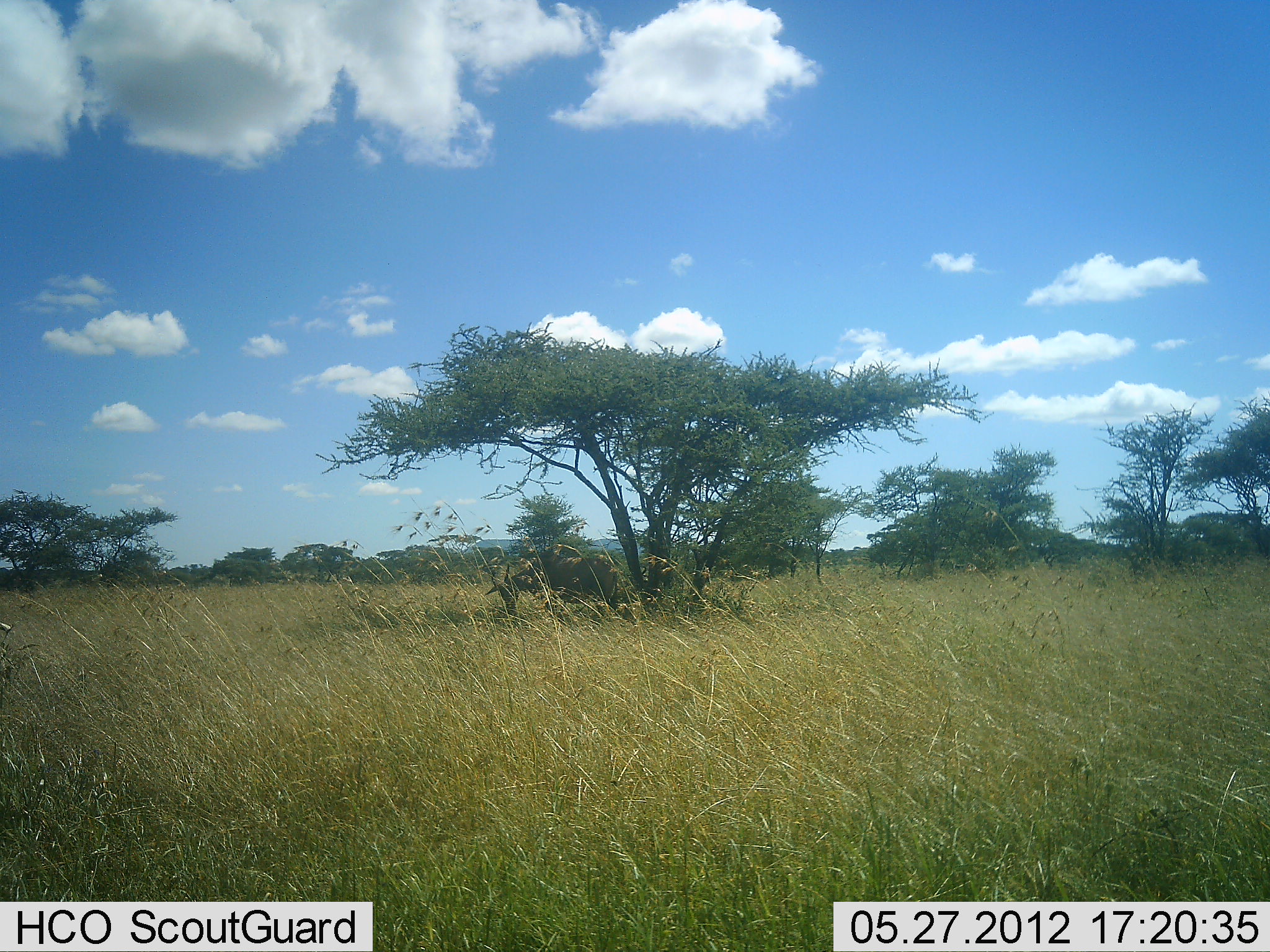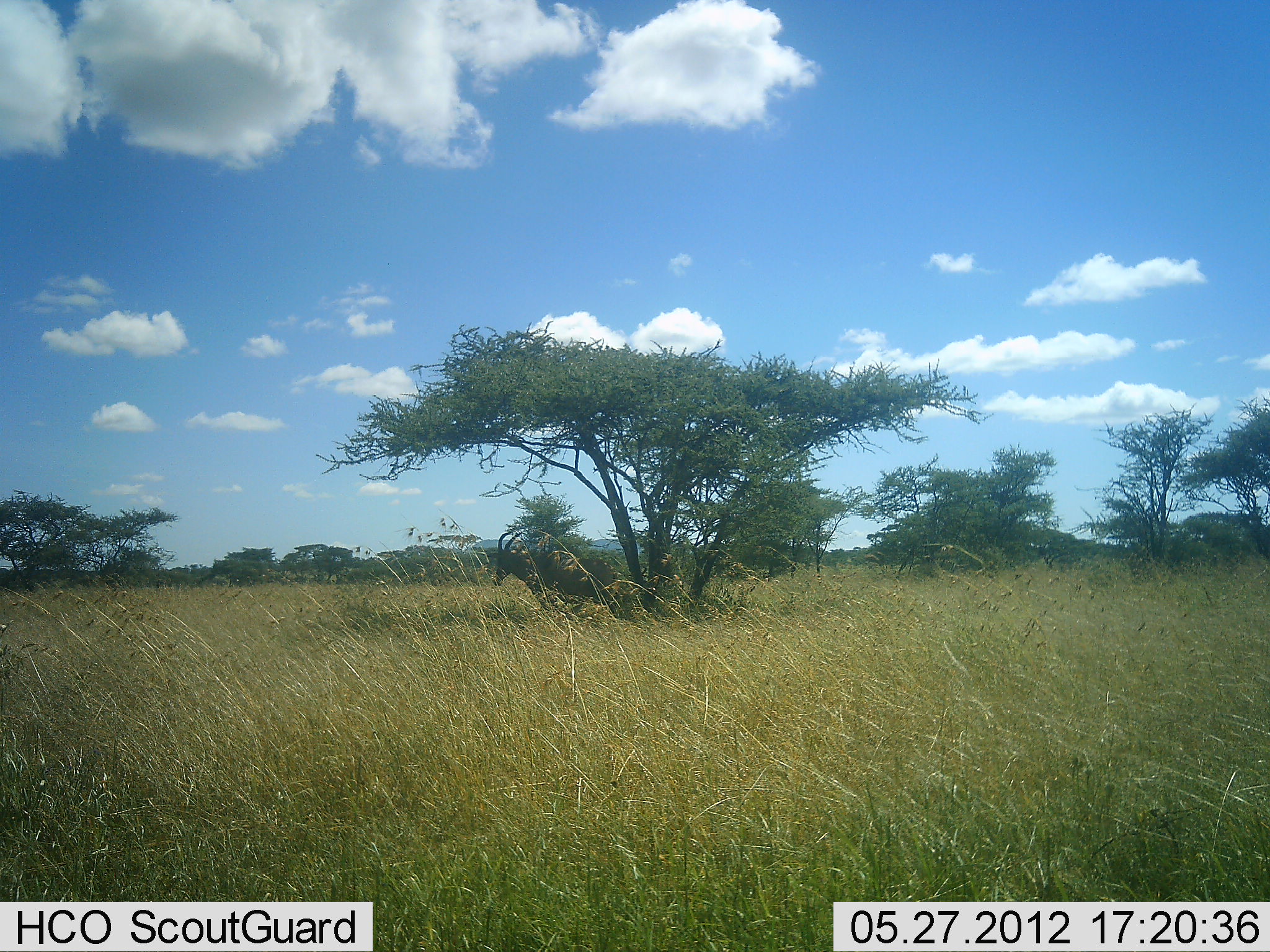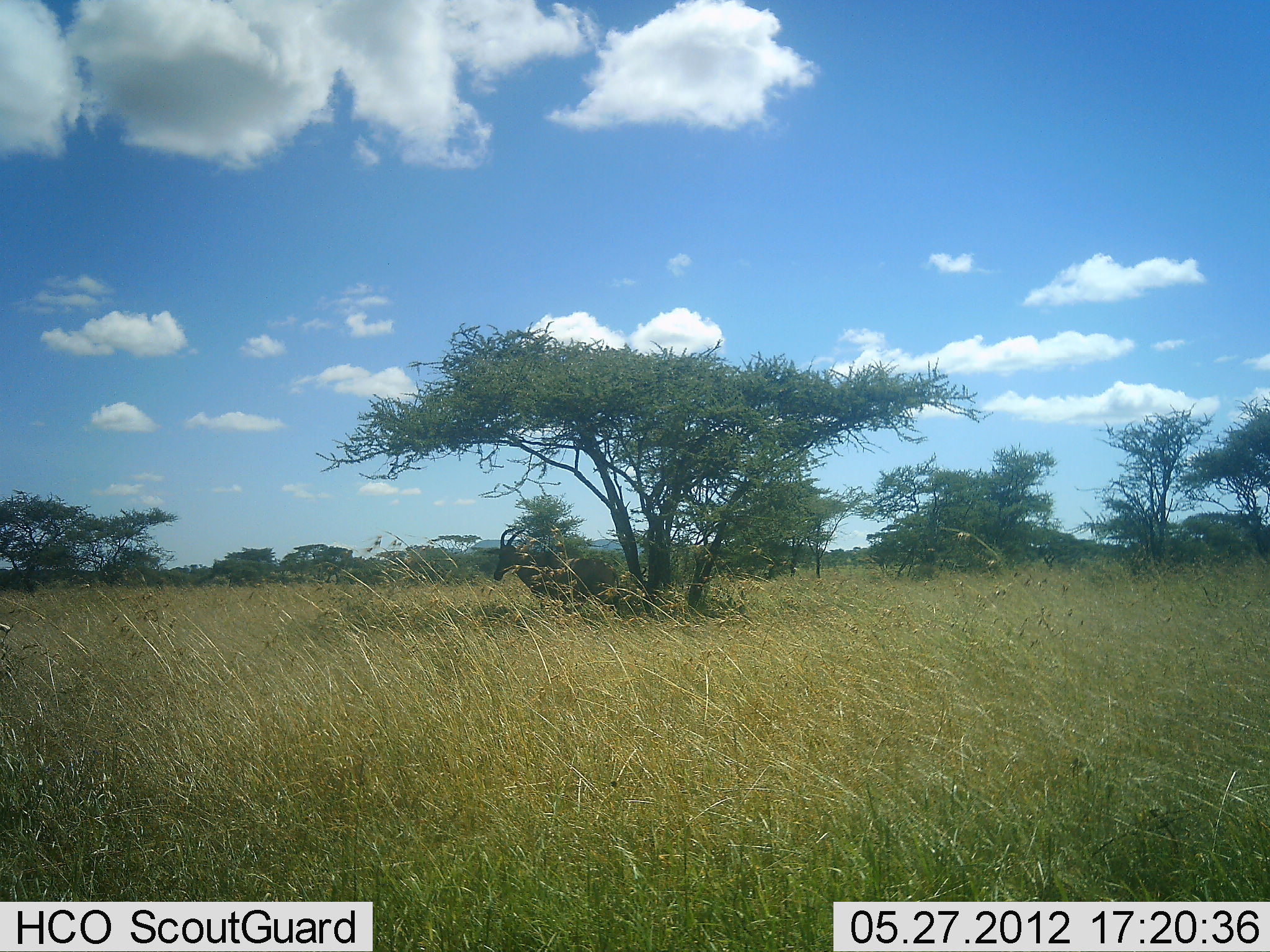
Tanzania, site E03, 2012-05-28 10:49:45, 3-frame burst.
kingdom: Animalia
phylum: Chordata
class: Mammalia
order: Artiodactyla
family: Bovidae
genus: Damaliscus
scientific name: Damaliscus lunatus jimela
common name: topi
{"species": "topi (Damaliscus lunatus jimela)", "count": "1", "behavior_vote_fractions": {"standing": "90%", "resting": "10%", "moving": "0%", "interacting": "0%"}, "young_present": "0%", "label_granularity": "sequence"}